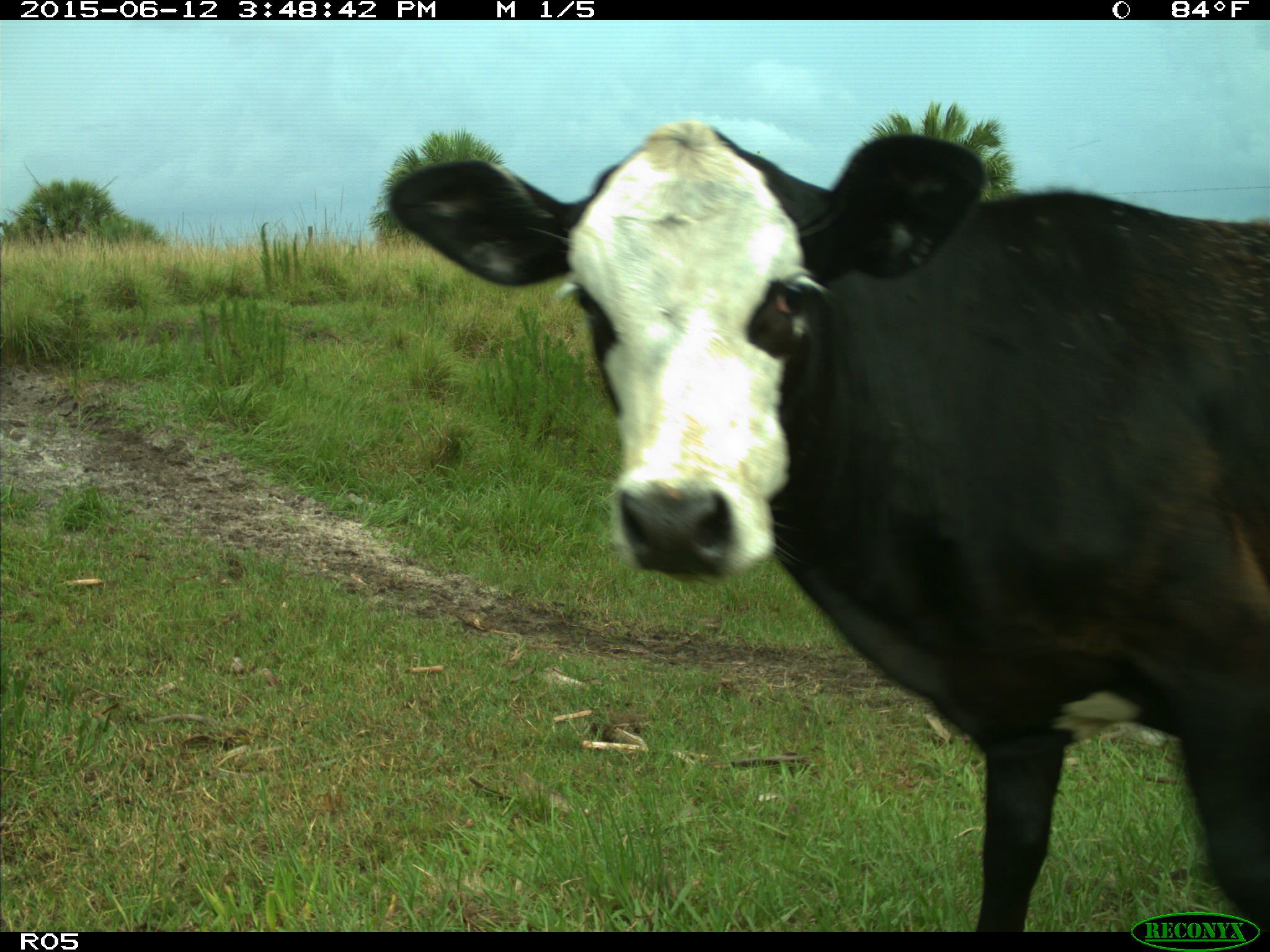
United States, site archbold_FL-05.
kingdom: Animalia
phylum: Chordata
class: Mammalia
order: Artiodactyla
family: Bovidae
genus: Bos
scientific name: Bos taurus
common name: domestic cow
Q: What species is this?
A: Bos taurus (domestic cow).